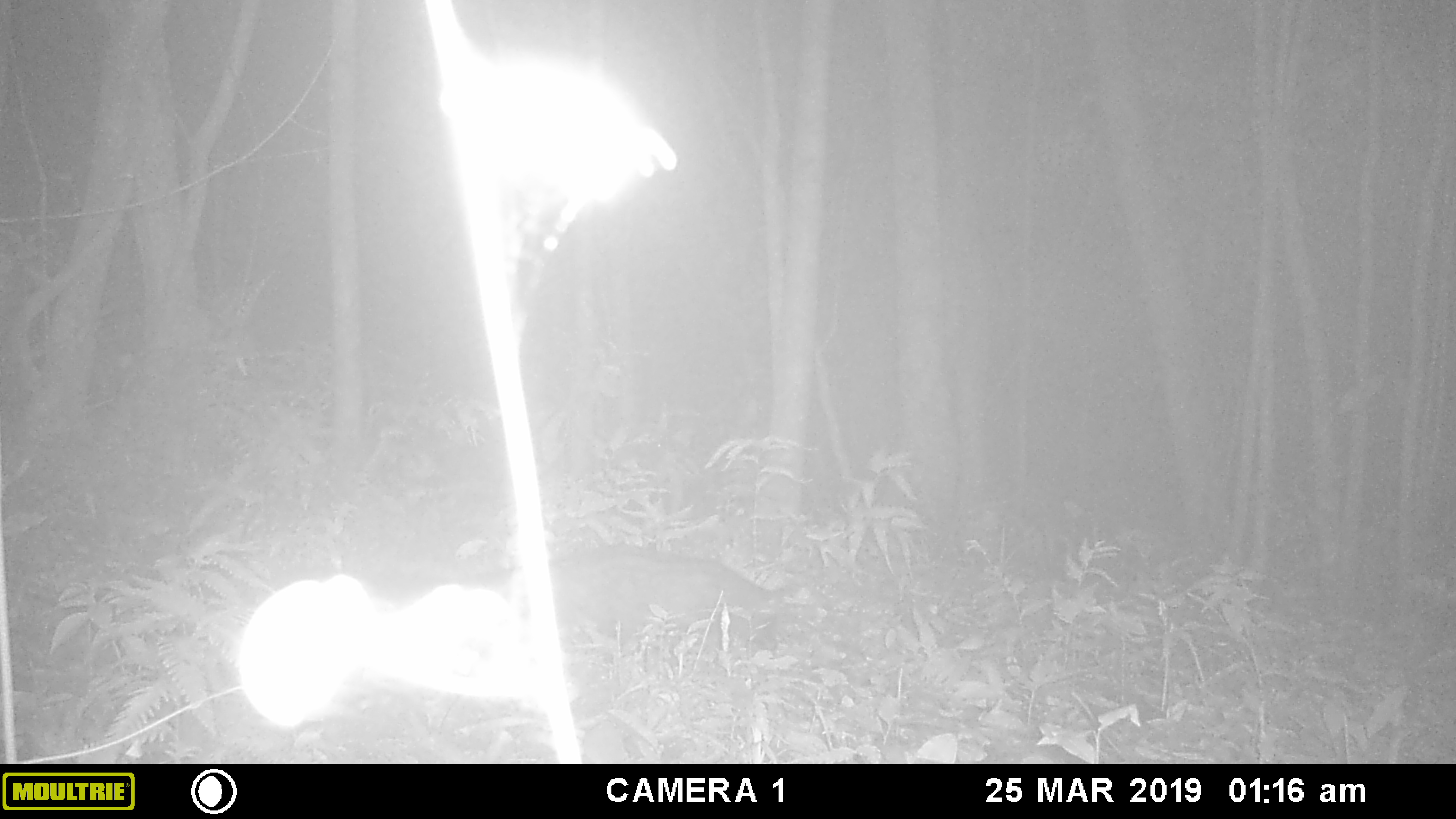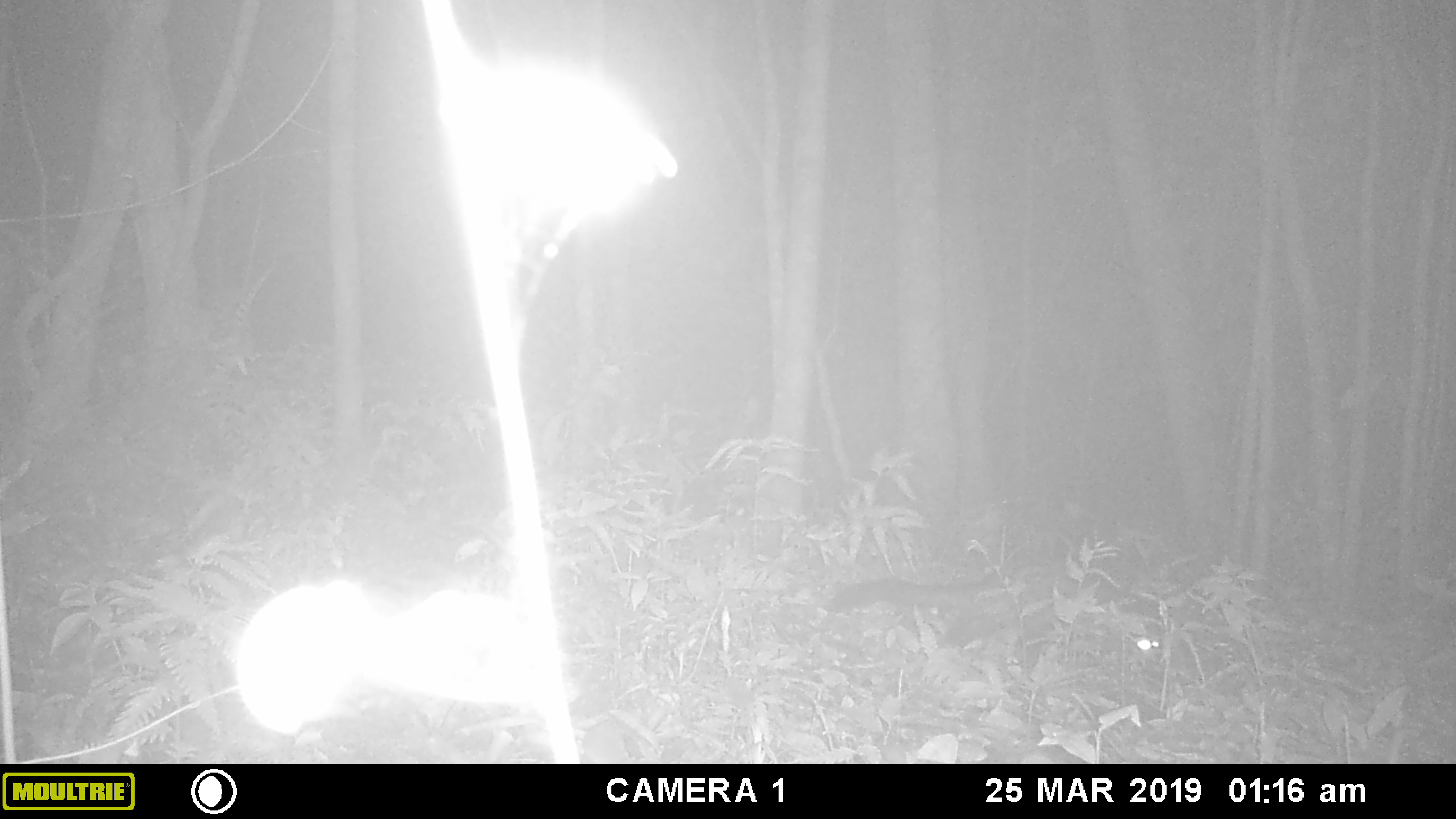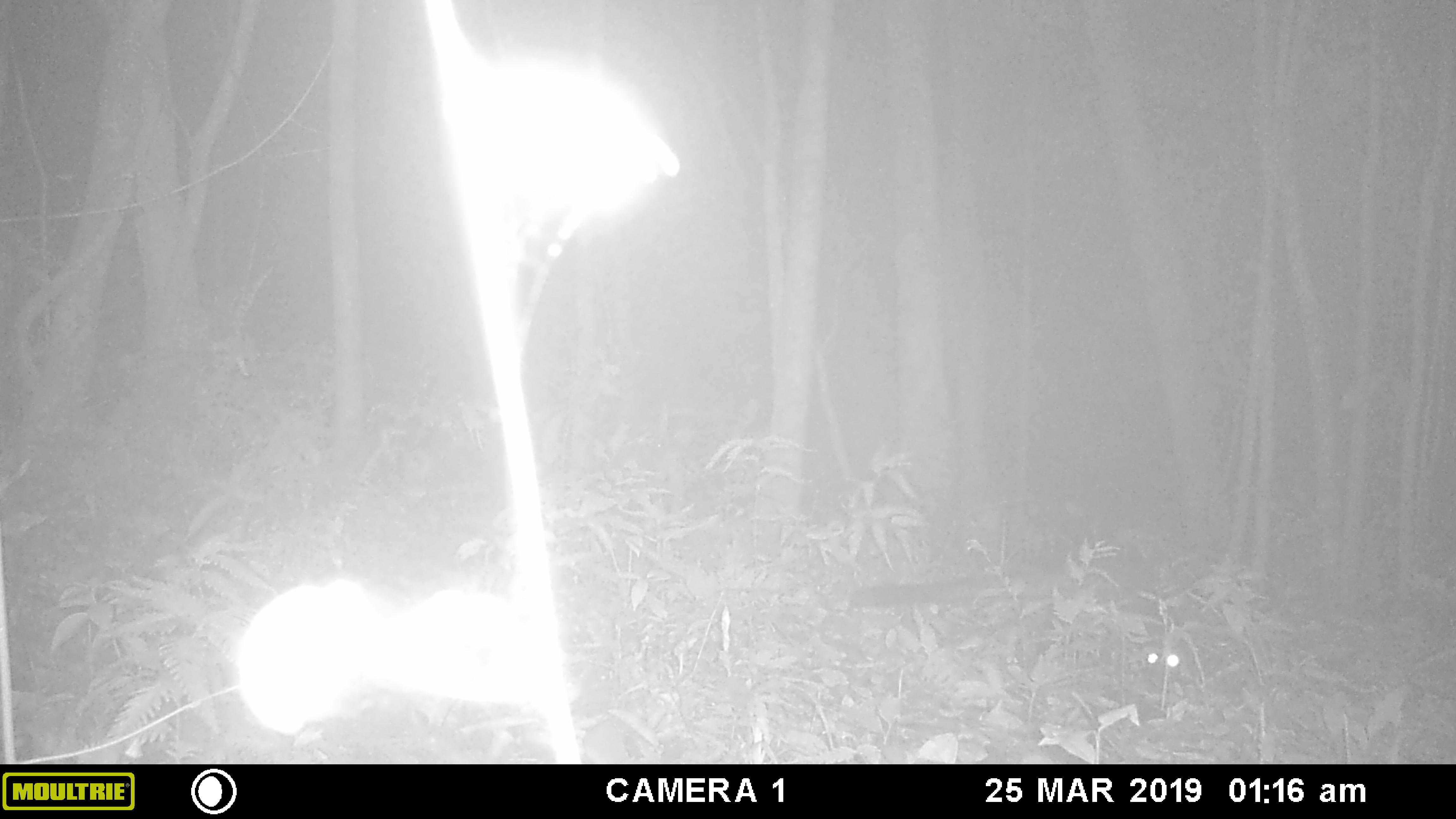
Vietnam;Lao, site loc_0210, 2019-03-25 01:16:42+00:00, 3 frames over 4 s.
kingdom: Animalia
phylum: Chordata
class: Mammalia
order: Carnivora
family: Viverridae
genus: Paradoxurus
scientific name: Paradoxurus hermaphroditus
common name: common palm civet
Common palm civet (Paradoxurus hermaphroditus). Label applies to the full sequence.